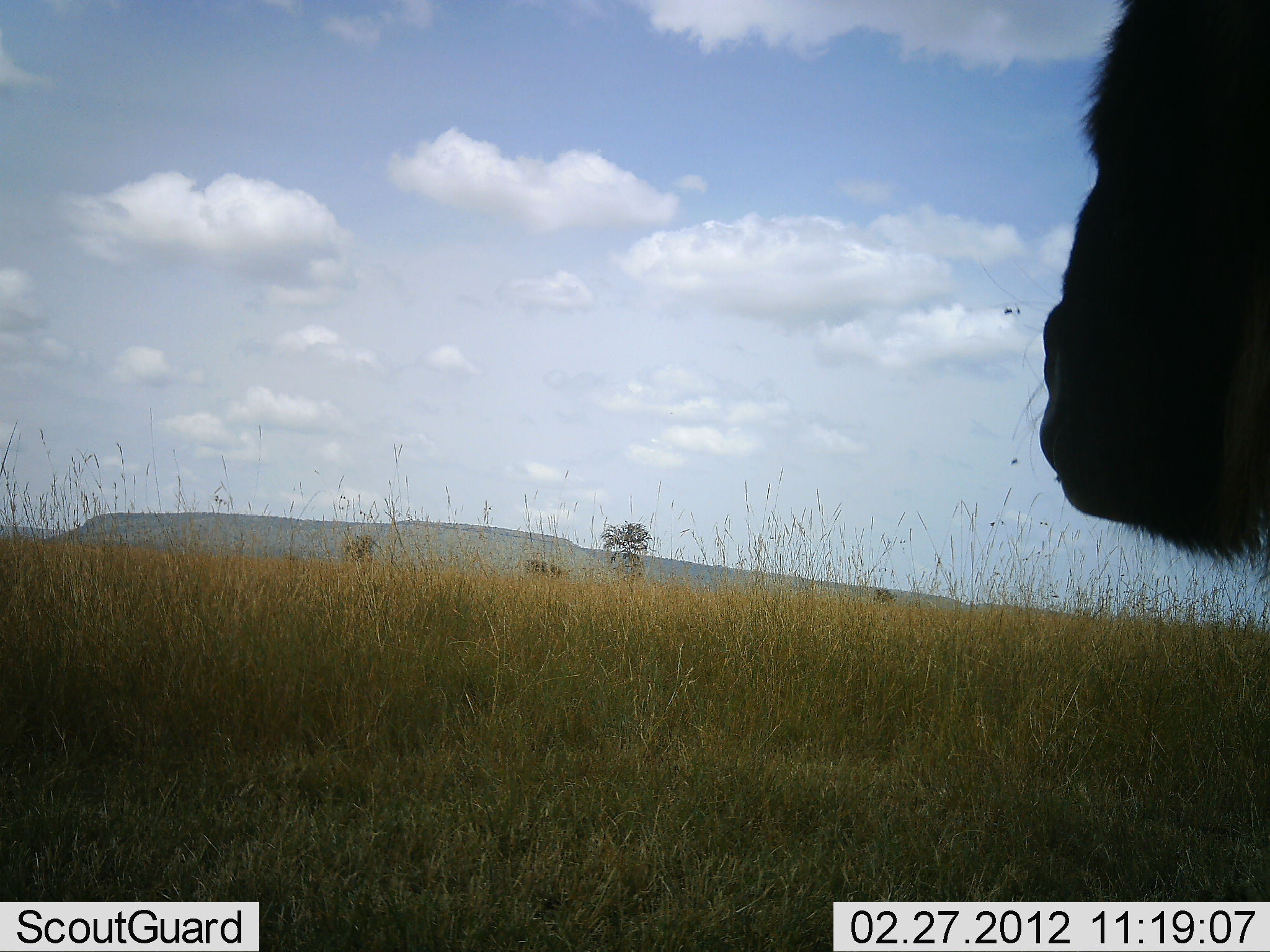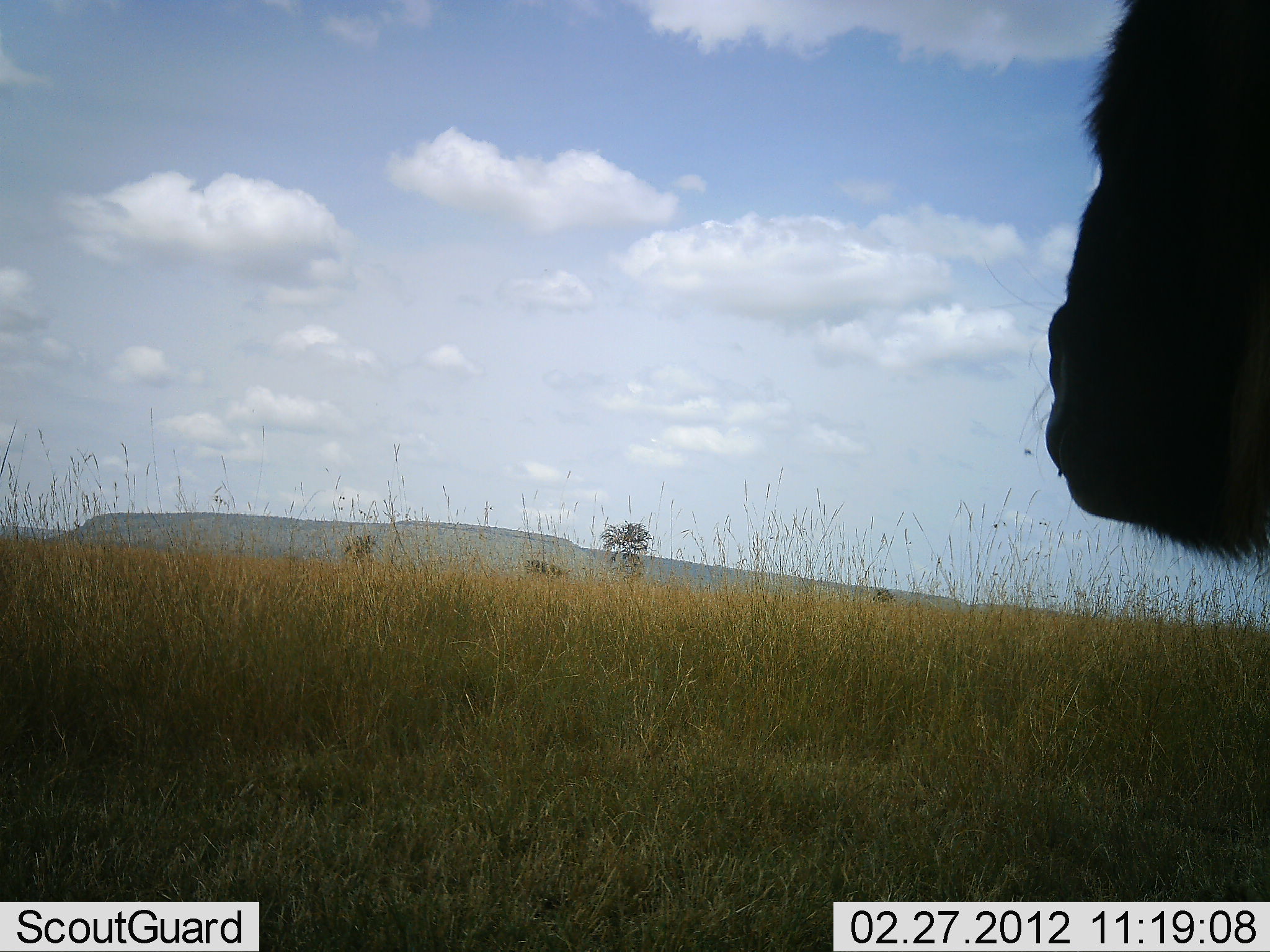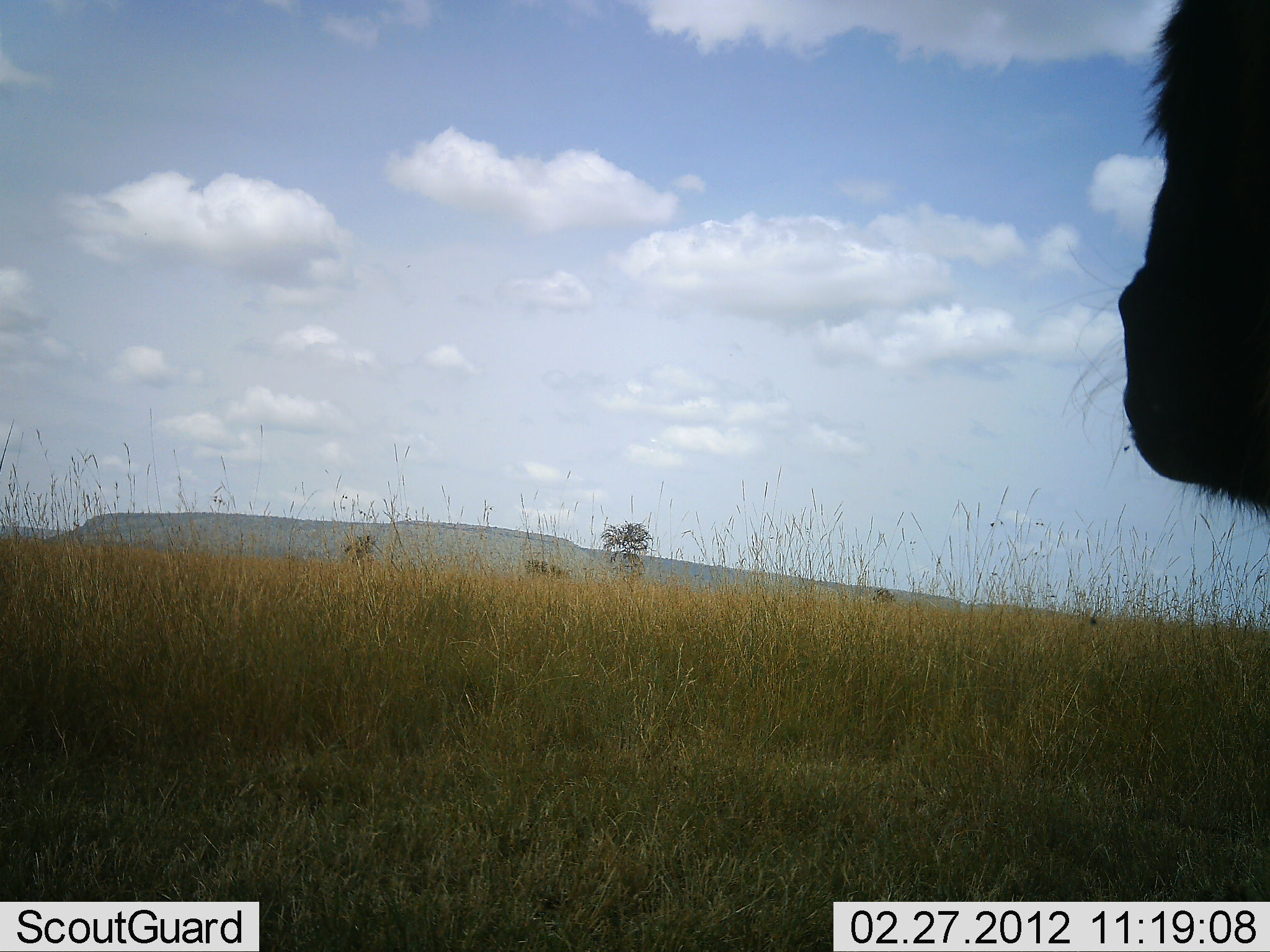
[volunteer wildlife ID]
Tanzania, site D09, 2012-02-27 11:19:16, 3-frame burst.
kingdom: Animalia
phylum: Chordata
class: Mammalia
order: Artiodactyla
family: Bovidae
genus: Connochaetes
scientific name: Connochaetes taurinus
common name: blue wildebeest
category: wildebeest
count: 1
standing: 93%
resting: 0%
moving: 0%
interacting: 0%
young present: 0%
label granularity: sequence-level